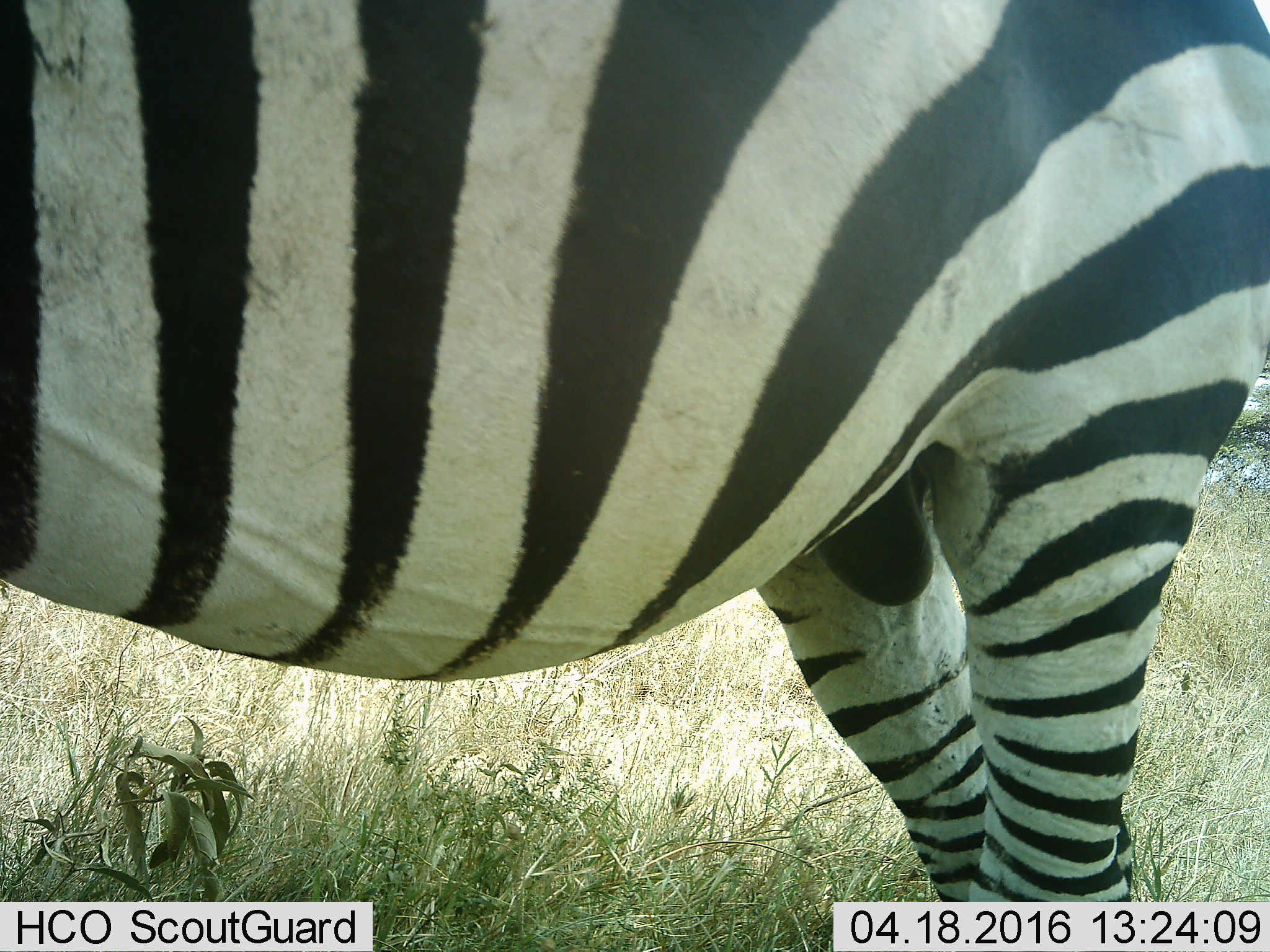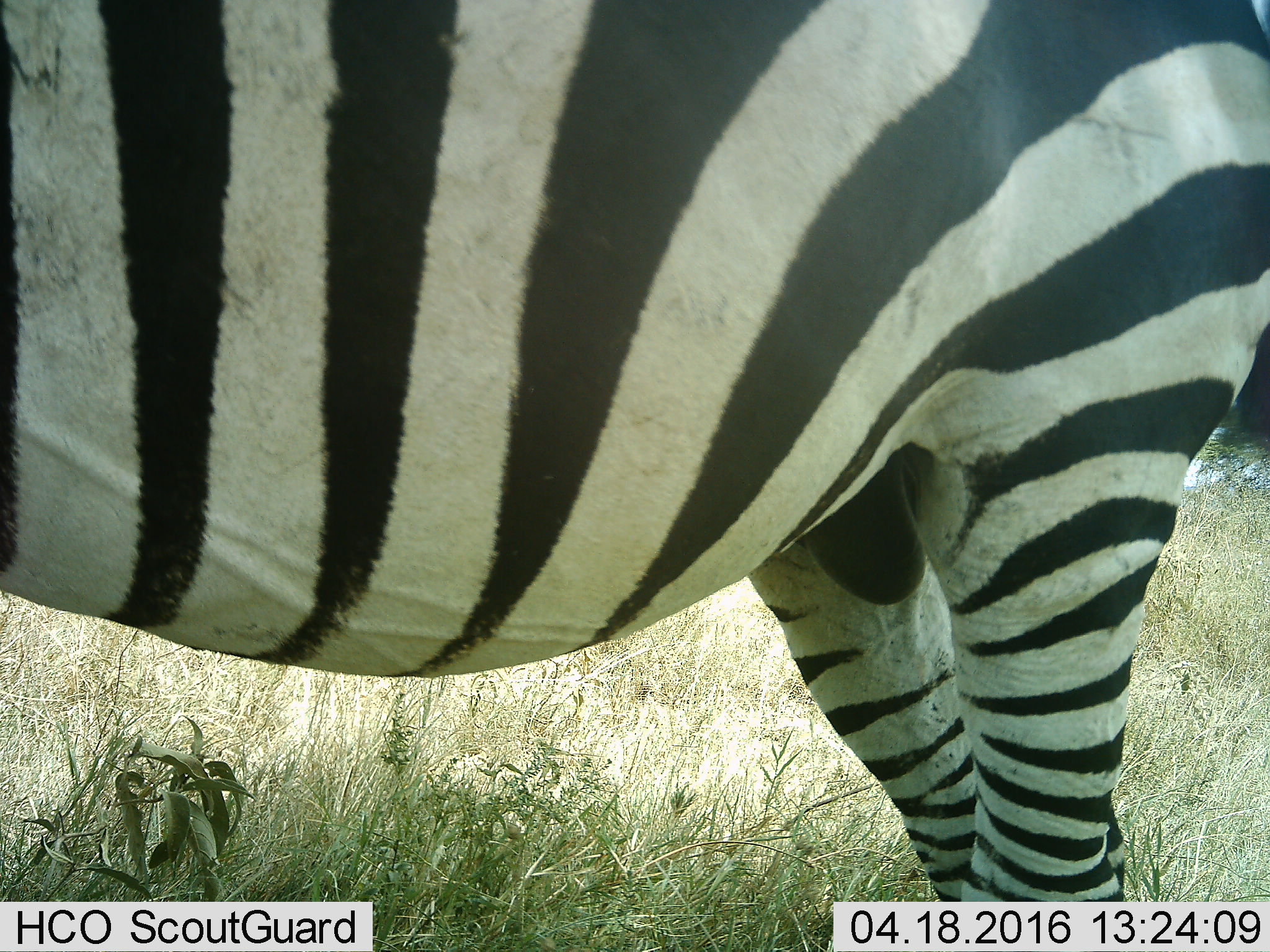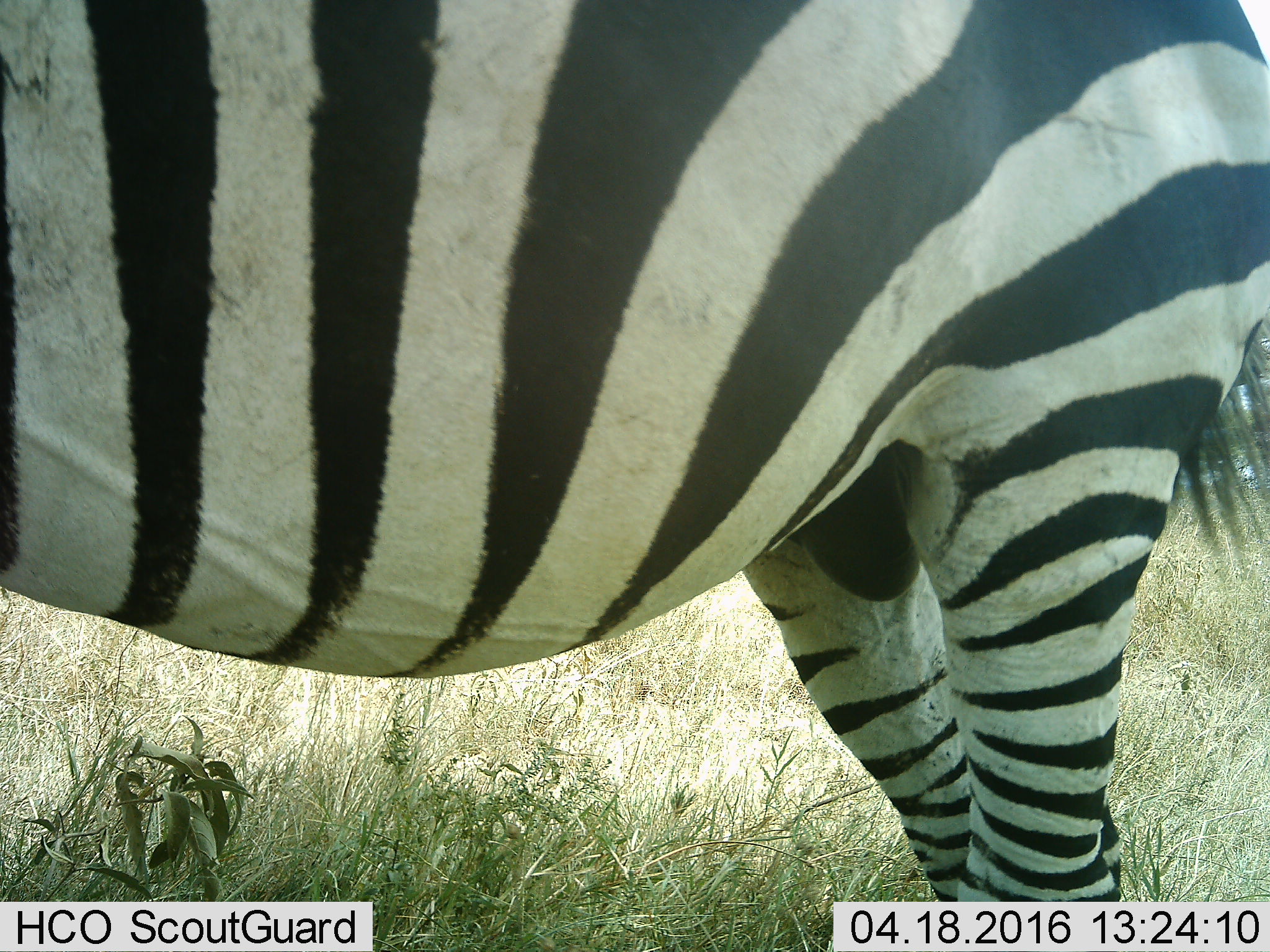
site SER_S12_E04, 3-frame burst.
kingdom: Animalia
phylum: Chordata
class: Mammalia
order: Perissodactyla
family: Equidae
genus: Equus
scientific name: Equus quagga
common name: plains zebra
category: zebraplains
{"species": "zebraplains (plains zebra) (Equus quagga)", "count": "1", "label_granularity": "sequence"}